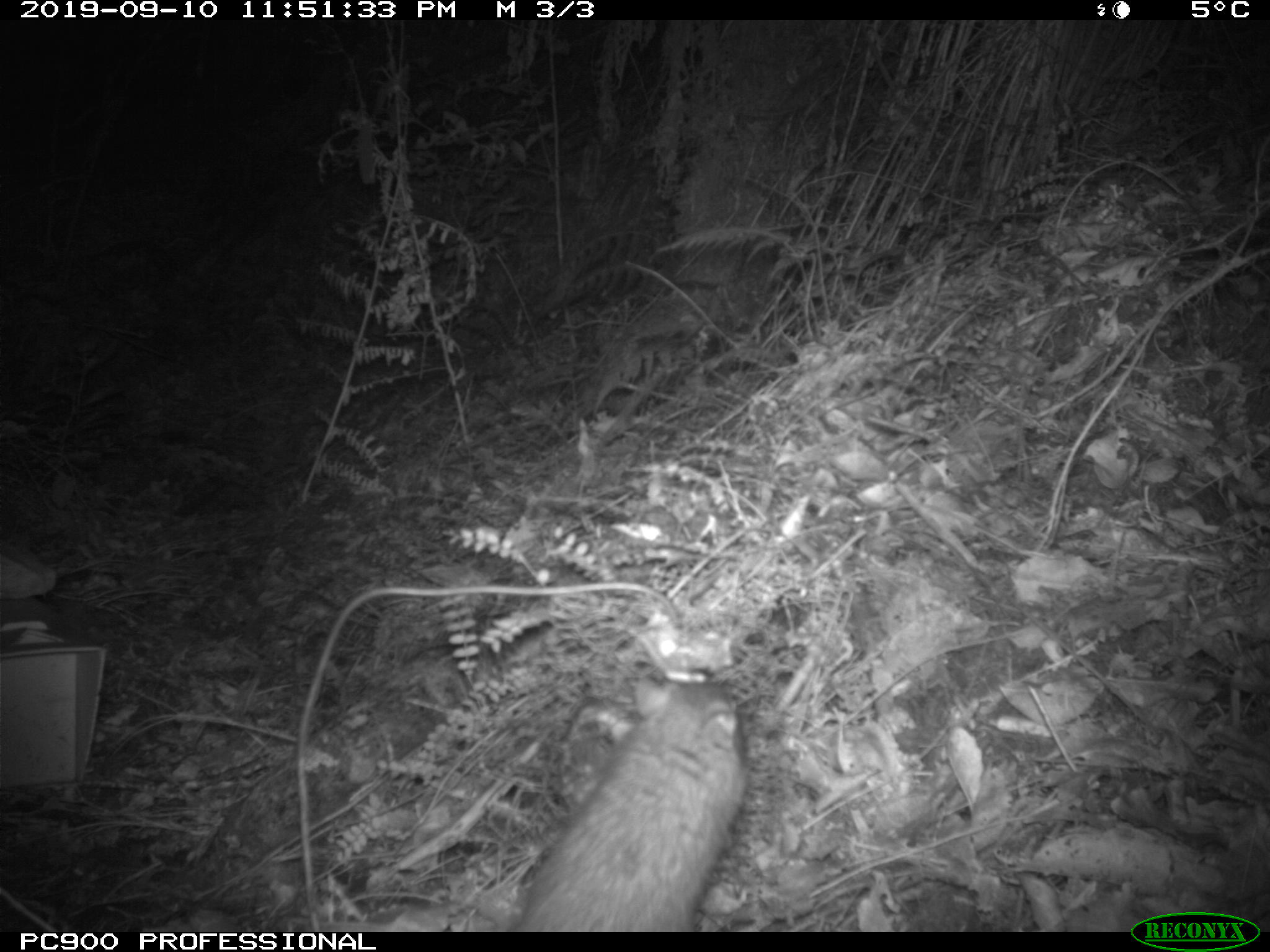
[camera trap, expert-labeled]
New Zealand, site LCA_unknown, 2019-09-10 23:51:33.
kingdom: Animalia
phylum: Chordata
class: Mammalia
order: Rodentia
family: Muridae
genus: Rattus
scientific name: Rattus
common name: rat